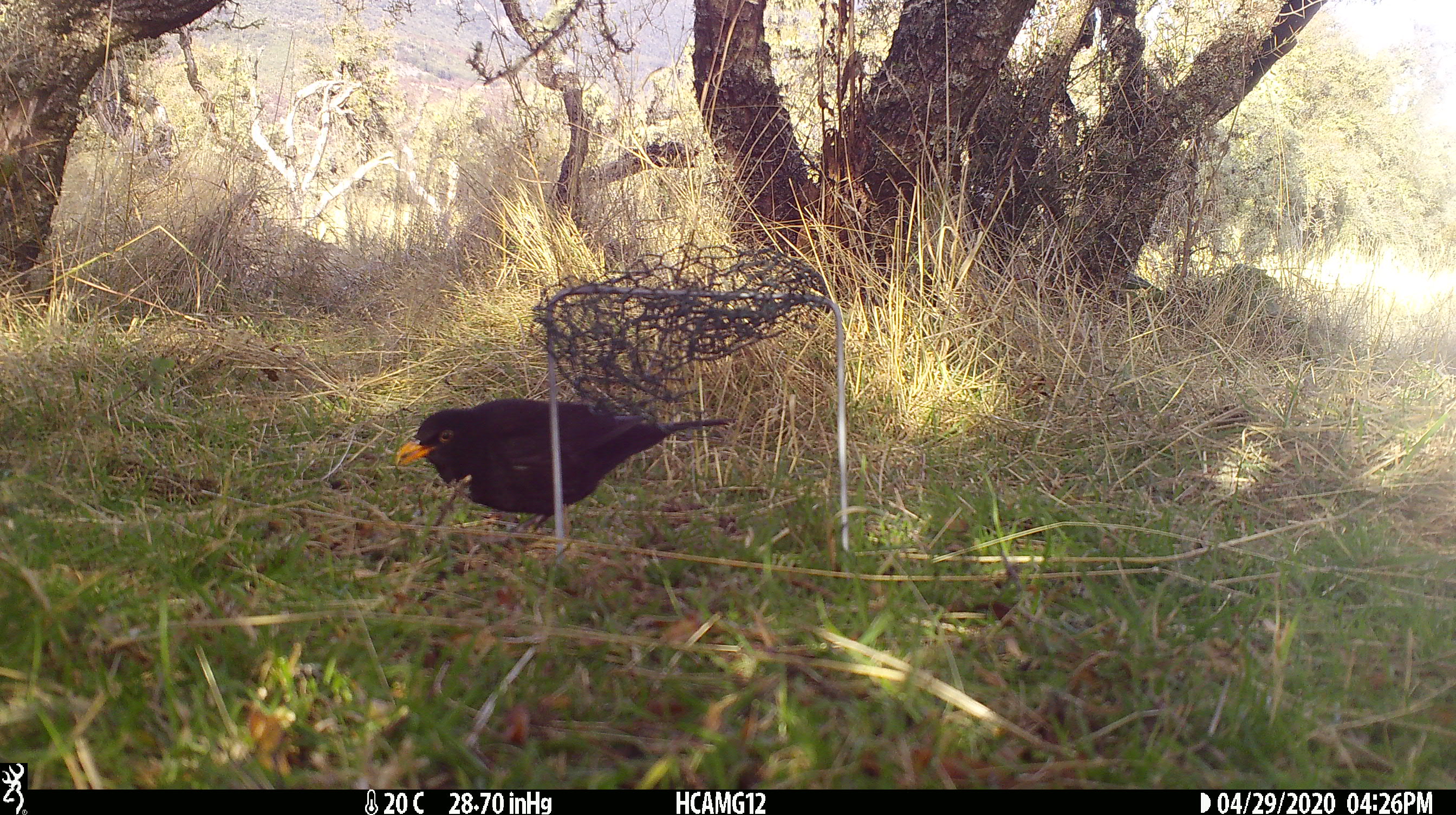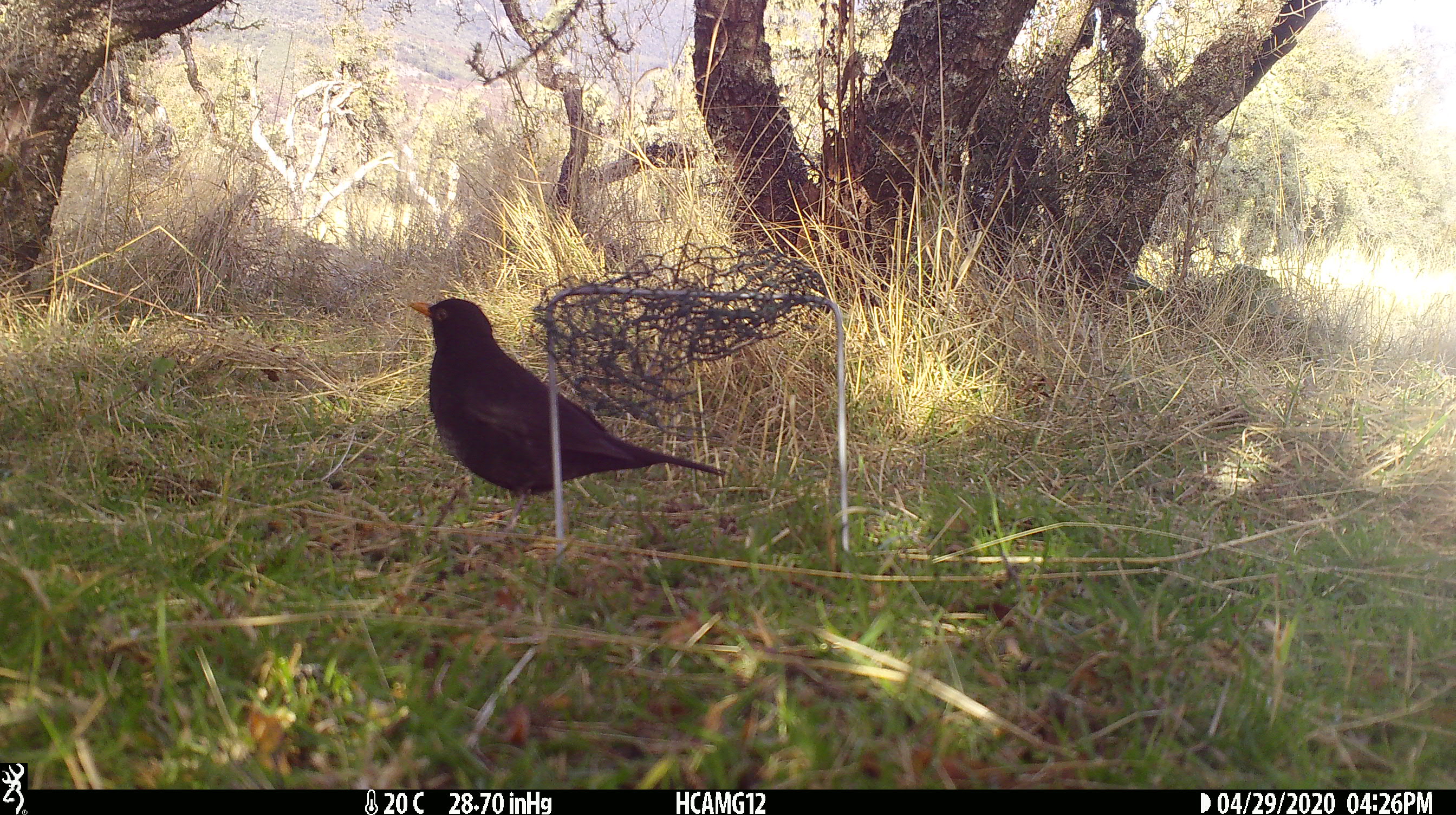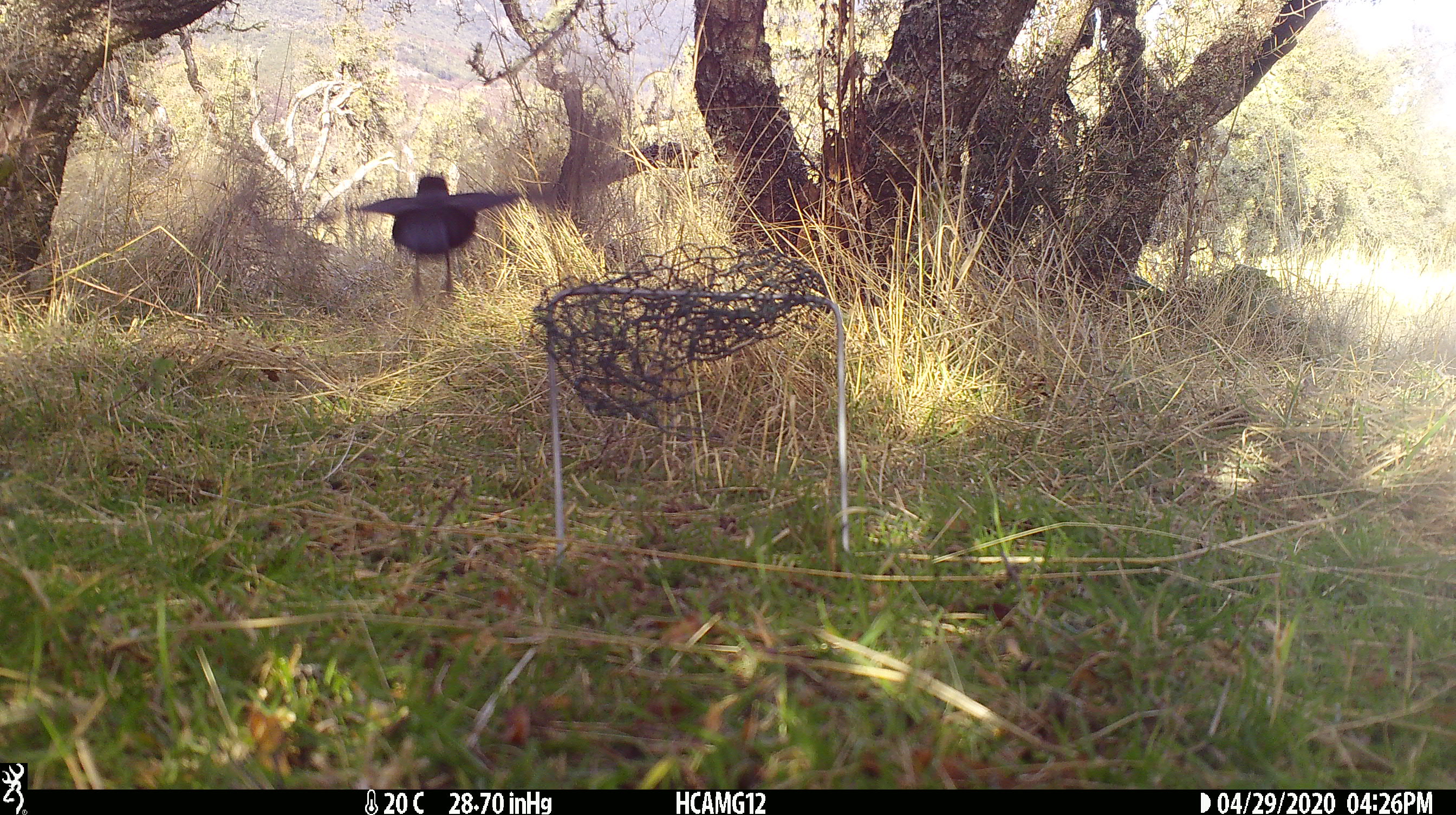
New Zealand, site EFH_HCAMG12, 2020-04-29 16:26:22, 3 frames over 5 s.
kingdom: Animalia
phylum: Chordata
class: Aves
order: Passeriformes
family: Turdidae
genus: Turdus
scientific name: Turdus merula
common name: eurasian blackbird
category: blackbird